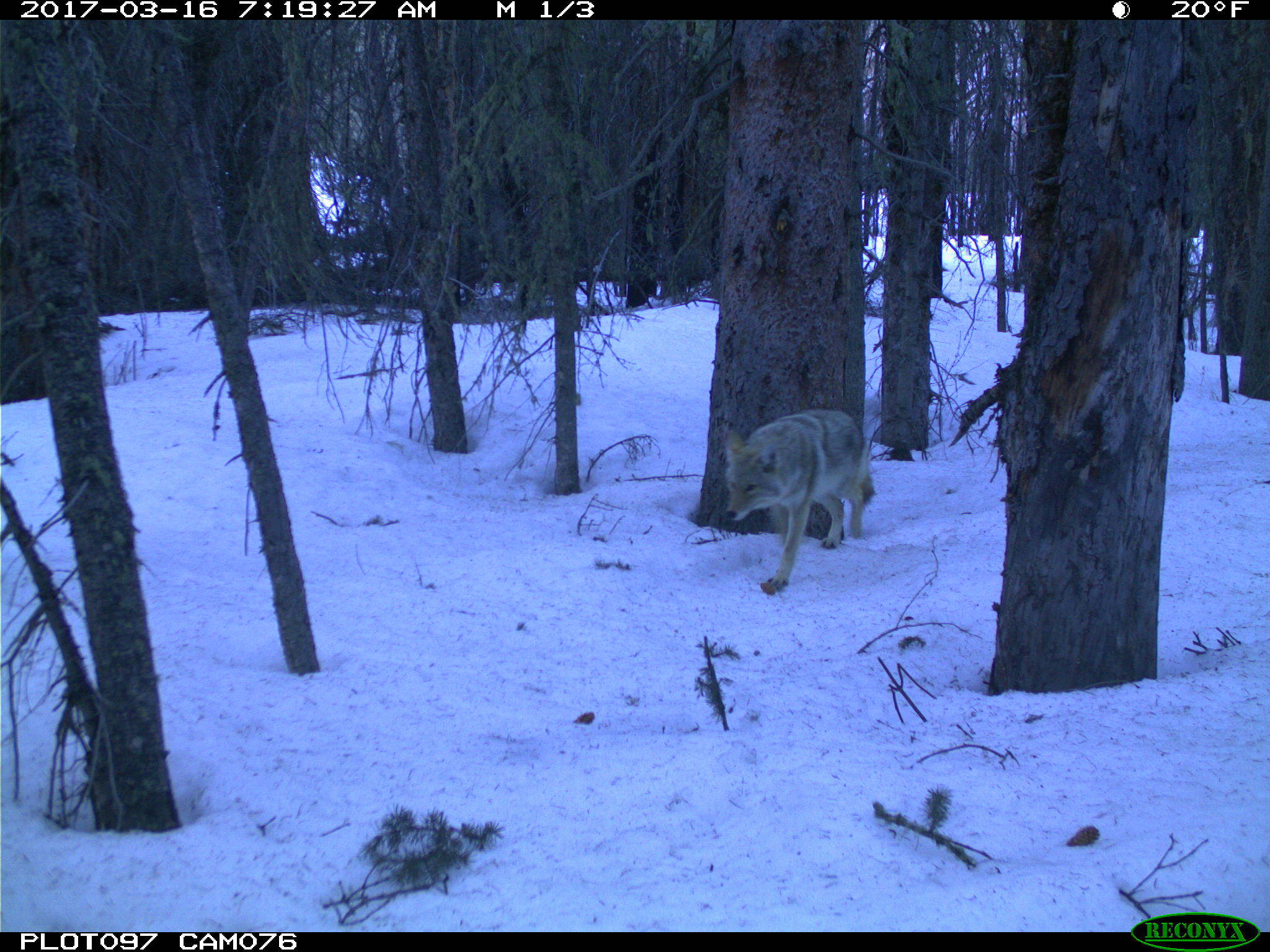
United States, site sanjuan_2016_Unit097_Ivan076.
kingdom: Animalia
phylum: Chordata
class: Mammalia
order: Carnivora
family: Canidae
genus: Canis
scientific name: Canis latrans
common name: coyote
Canis latrans (coyote).